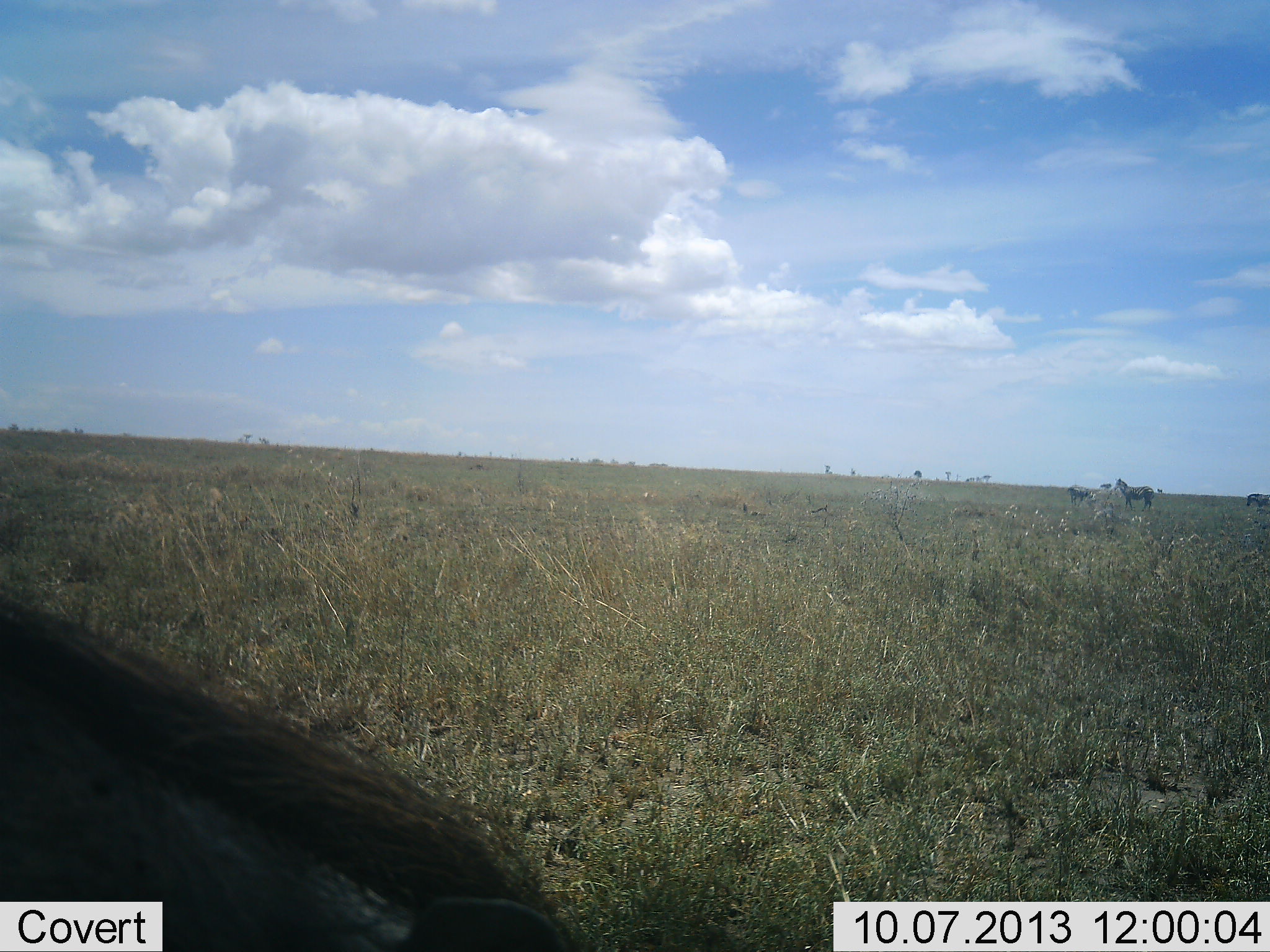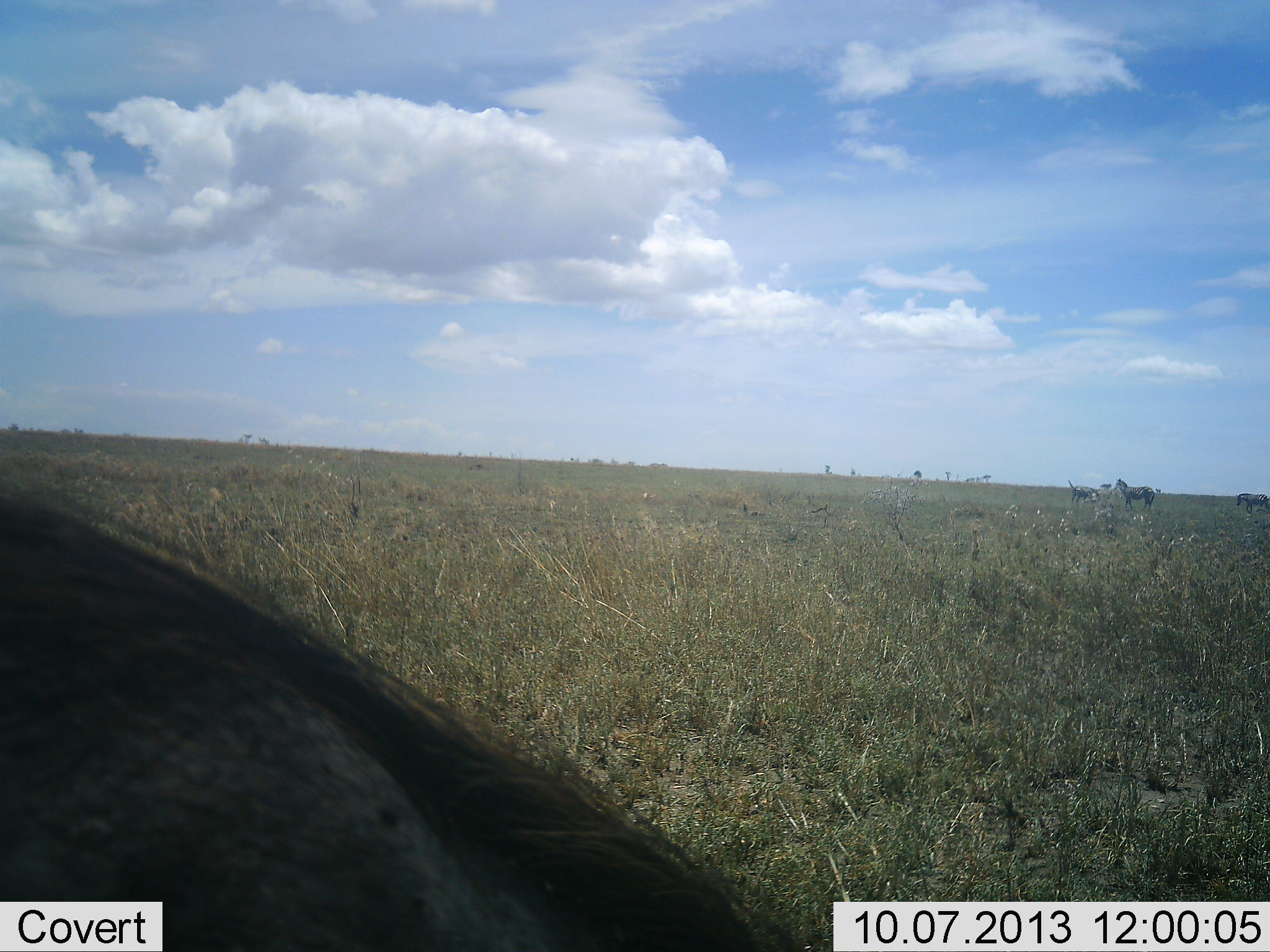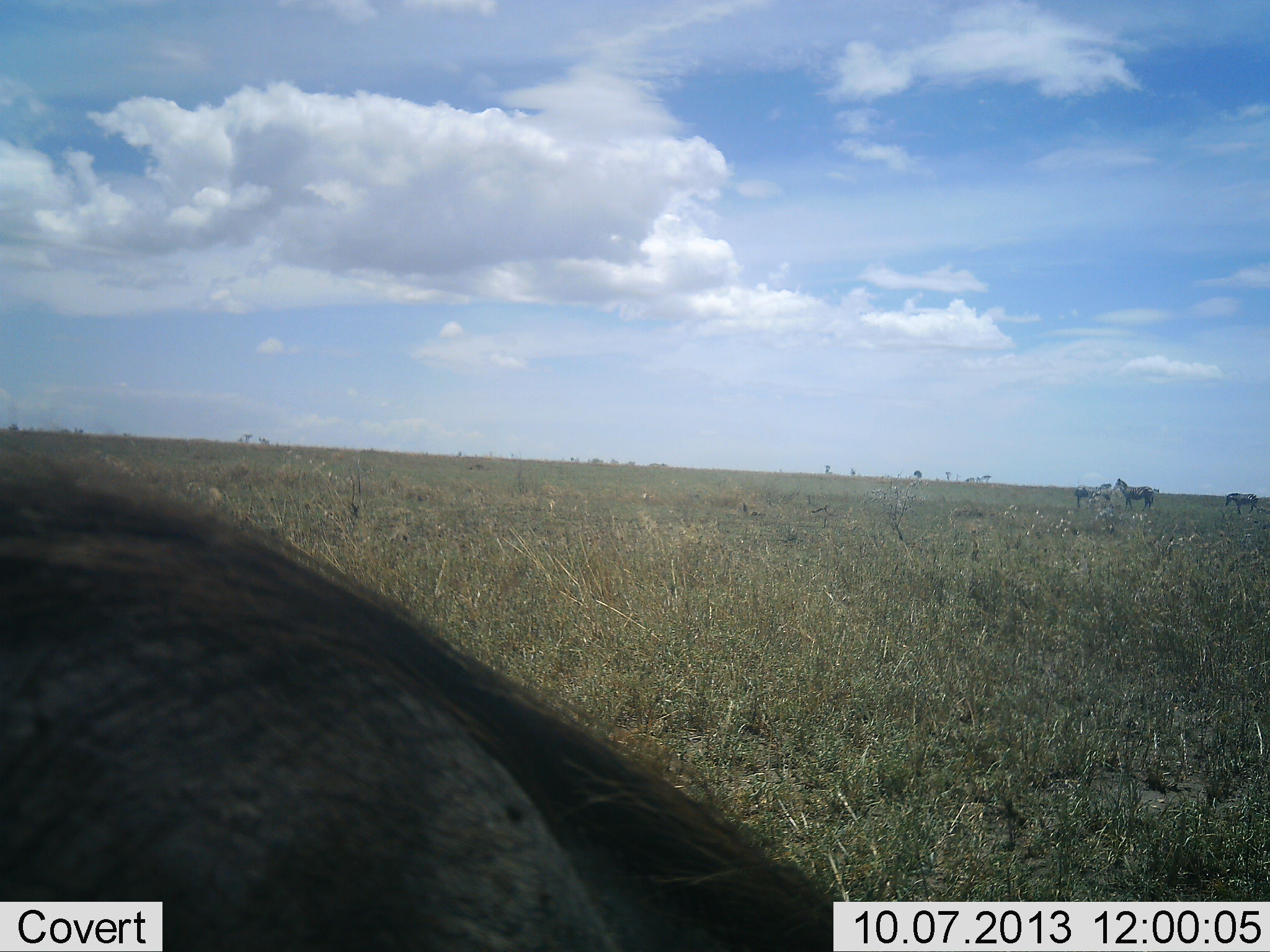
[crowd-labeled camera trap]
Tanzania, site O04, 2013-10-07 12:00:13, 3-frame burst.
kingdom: Animalia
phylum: Chordata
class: Mammalia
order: Artiodactyla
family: Suidae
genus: Phacochoerus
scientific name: Phacochoerus africanus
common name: warthog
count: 1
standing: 33%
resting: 11%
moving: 22%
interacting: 0%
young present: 0%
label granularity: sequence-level